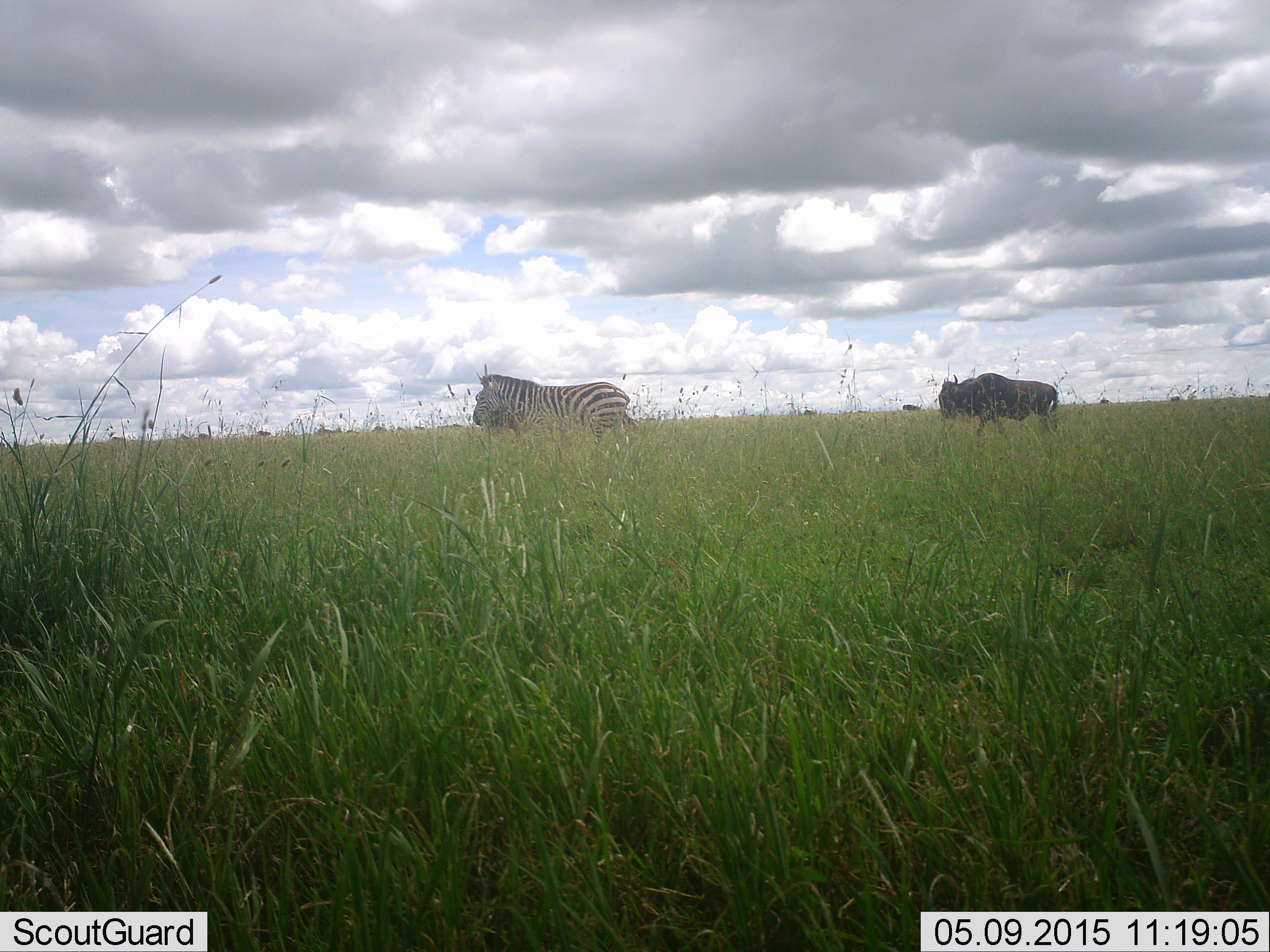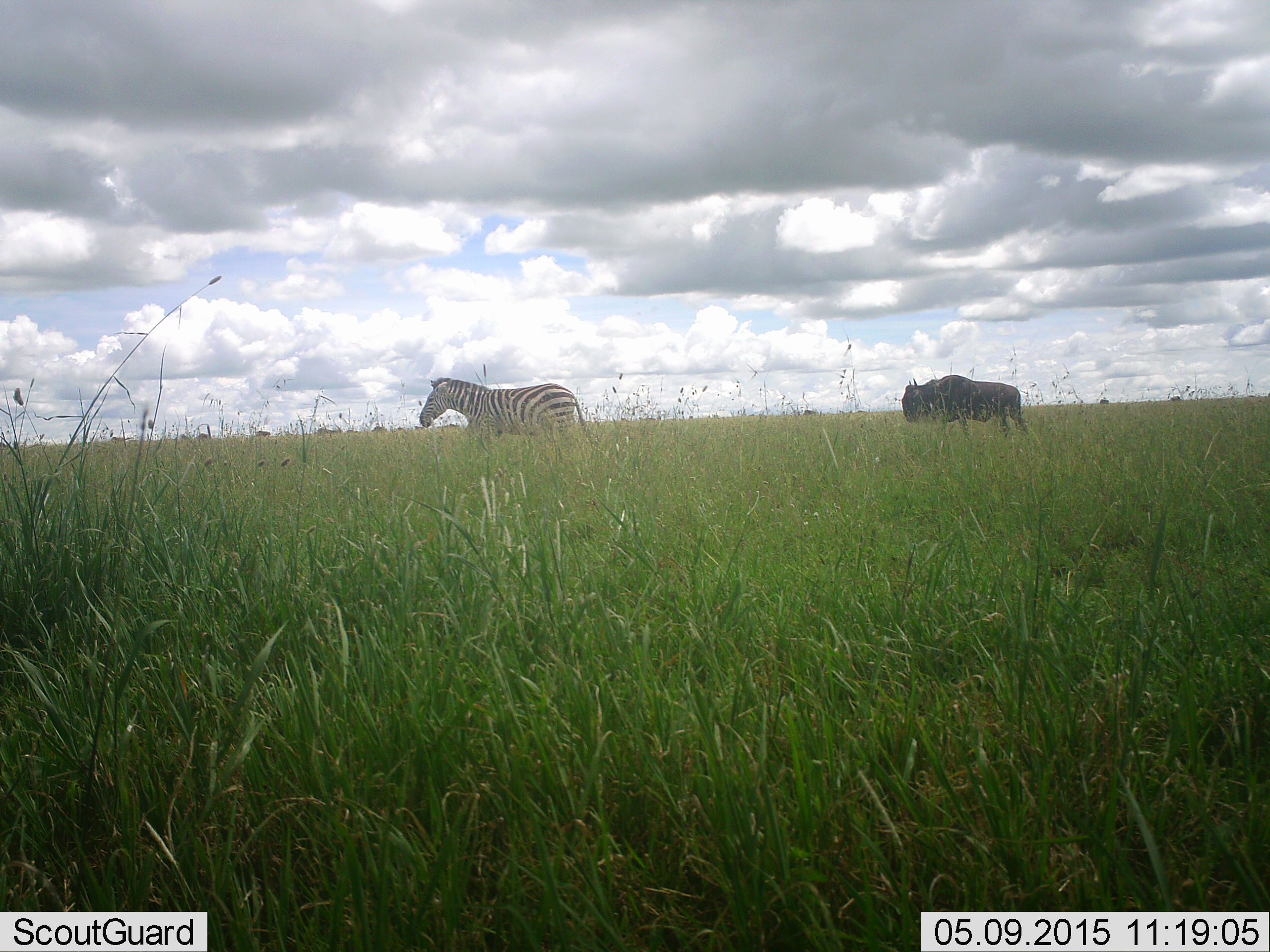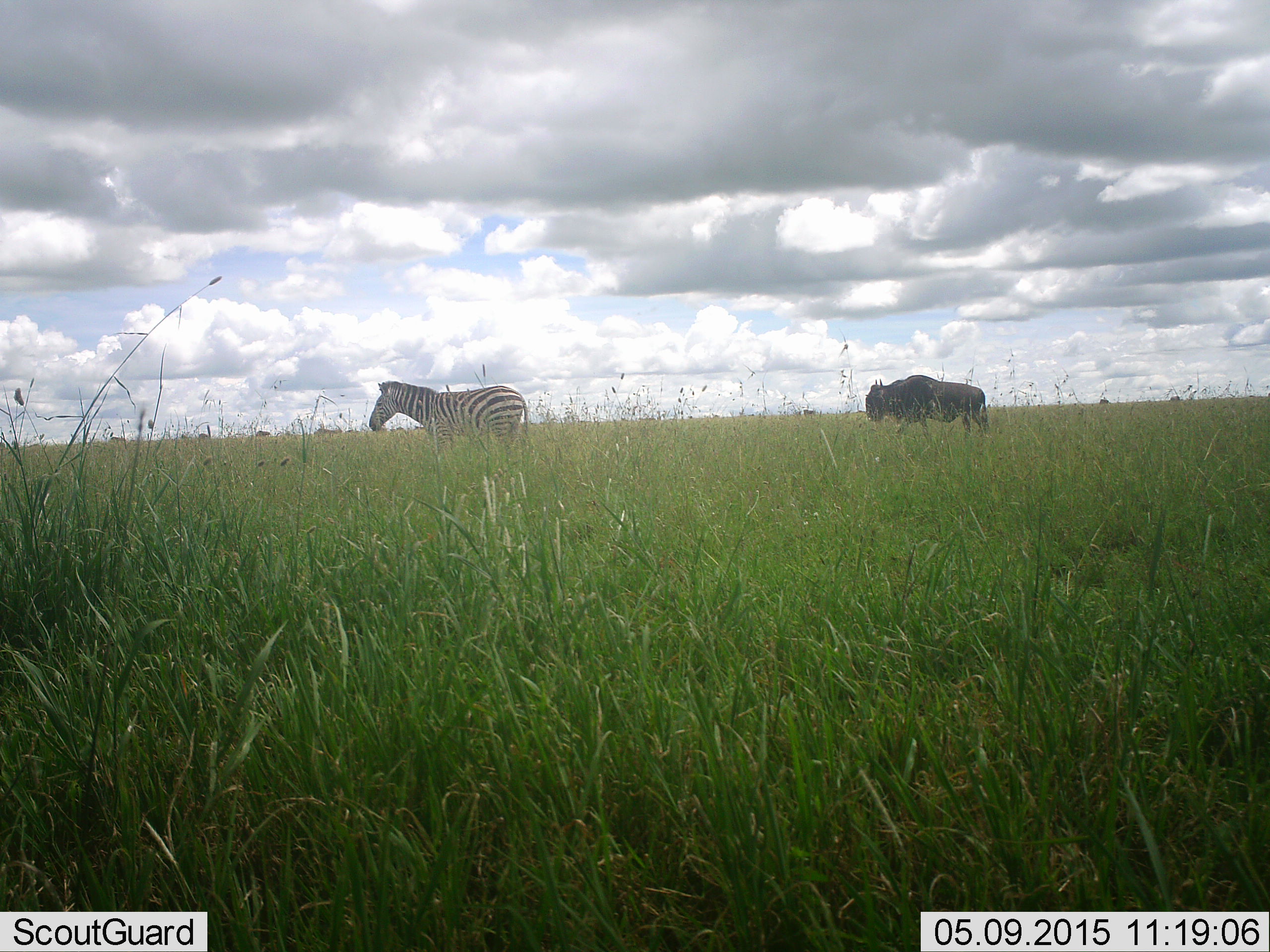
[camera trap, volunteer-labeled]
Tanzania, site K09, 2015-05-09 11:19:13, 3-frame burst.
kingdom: Animalia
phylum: Chordata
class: Mammalia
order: Artiodactyla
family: Bovidae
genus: Connochaetes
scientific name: Connochaetes taurinus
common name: blue wildebeest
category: wildebeest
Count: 1.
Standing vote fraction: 0%.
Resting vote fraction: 0%.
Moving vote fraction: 100%.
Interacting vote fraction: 0%.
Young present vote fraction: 0%.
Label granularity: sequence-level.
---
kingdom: Animalia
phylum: Chordata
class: Mammalia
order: Perissodactyla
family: Equidae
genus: Equus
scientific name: Equus quagga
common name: plains zebra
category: zebra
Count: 1.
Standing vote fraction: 0%.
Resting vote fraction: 0%.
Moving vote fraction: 100%.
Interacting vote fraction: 0%.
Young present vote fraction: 0%.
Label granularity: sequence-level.